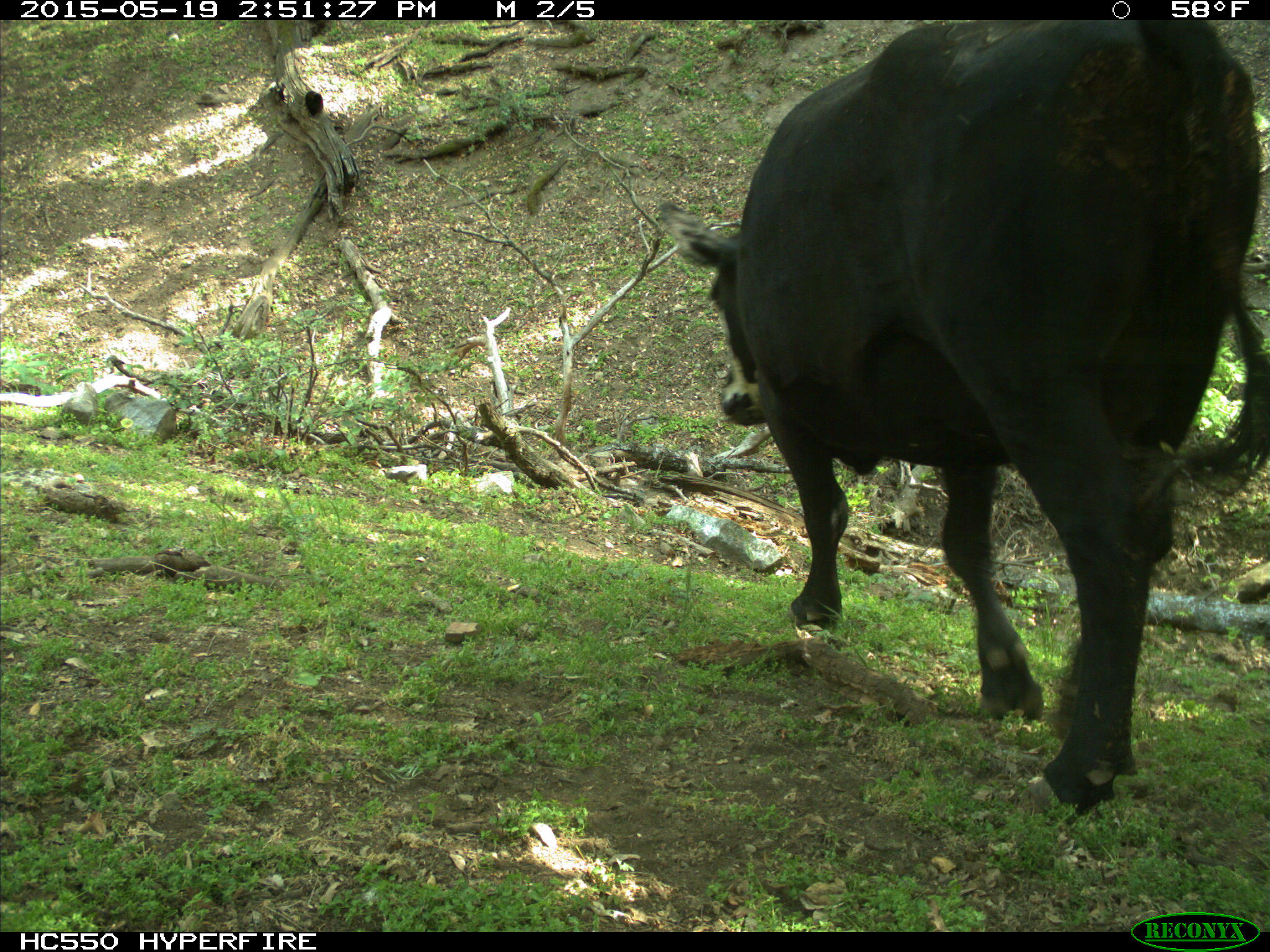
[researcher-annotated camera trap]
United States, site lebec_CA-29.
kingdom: Animalia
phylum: Chordata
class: Mammalia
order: Artiodactyla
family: Bovidae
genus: Bos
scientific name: Bos taurus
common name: domestic cow